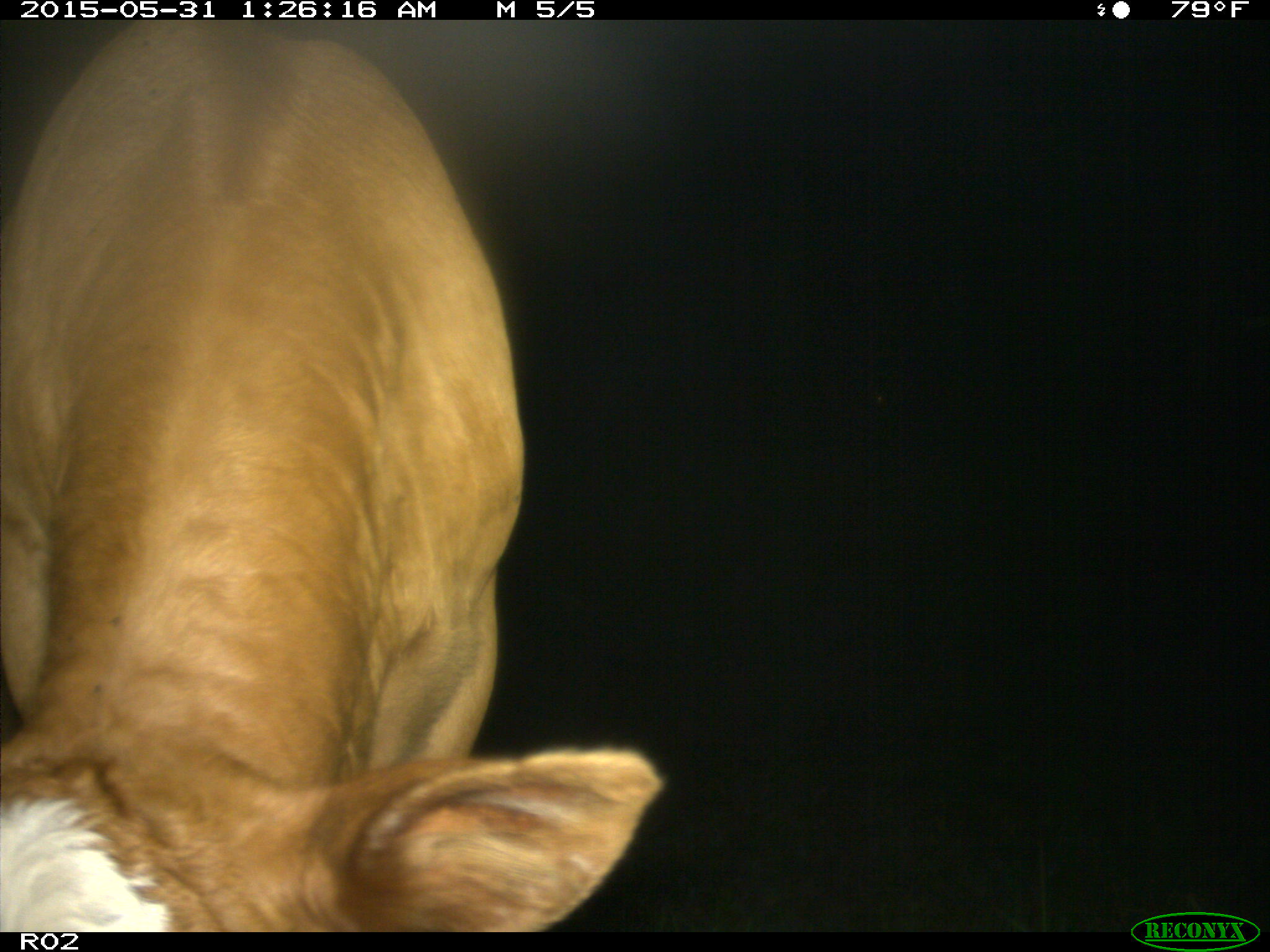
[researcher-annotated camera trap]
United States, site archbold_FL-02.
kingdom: Animalia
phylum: Chordata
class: Mammalia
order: Artiodactyla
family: Bovidae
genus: Bos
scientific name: Bos taurus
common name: domestic cow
Bos taurus (domestic cow).